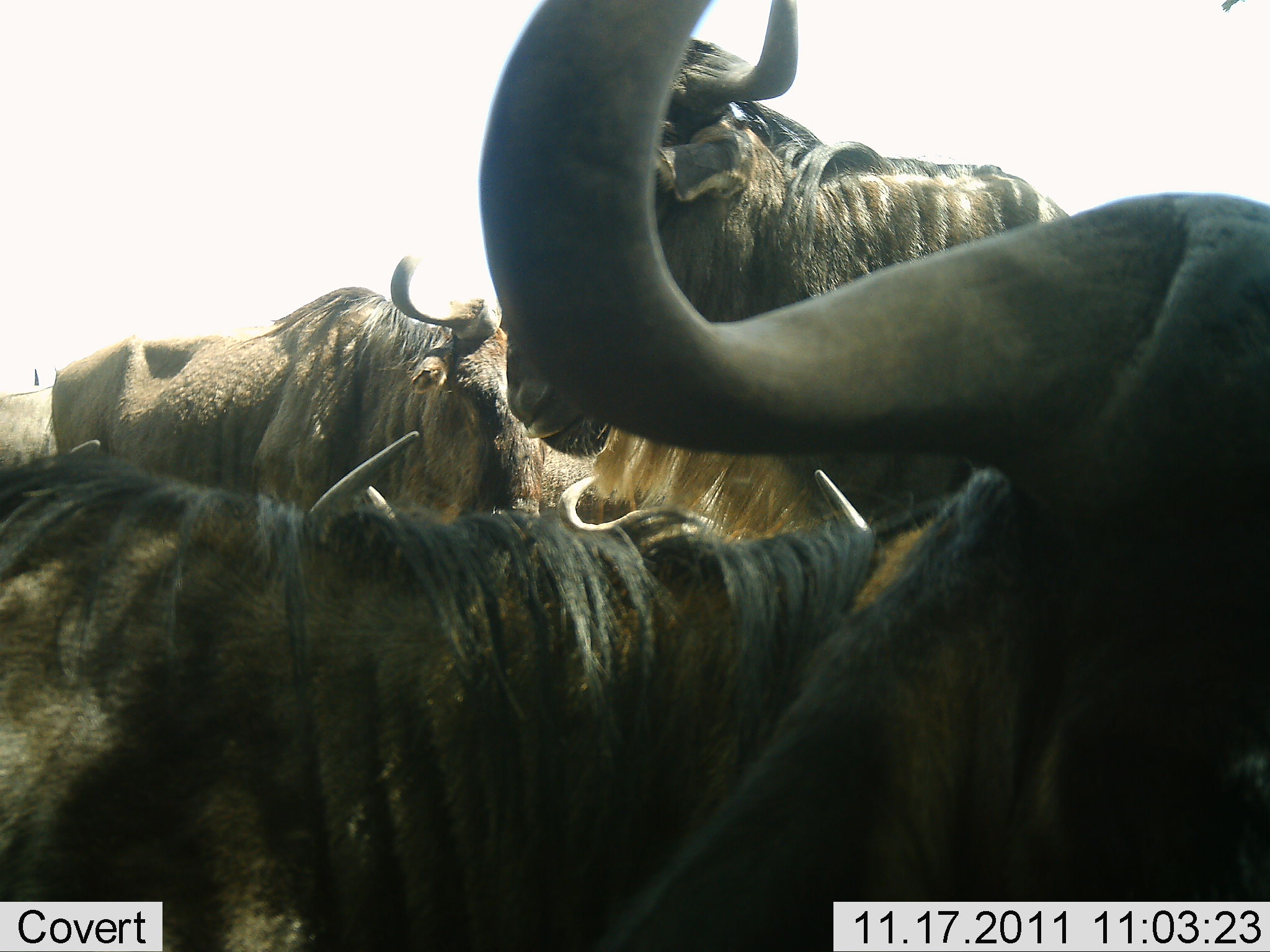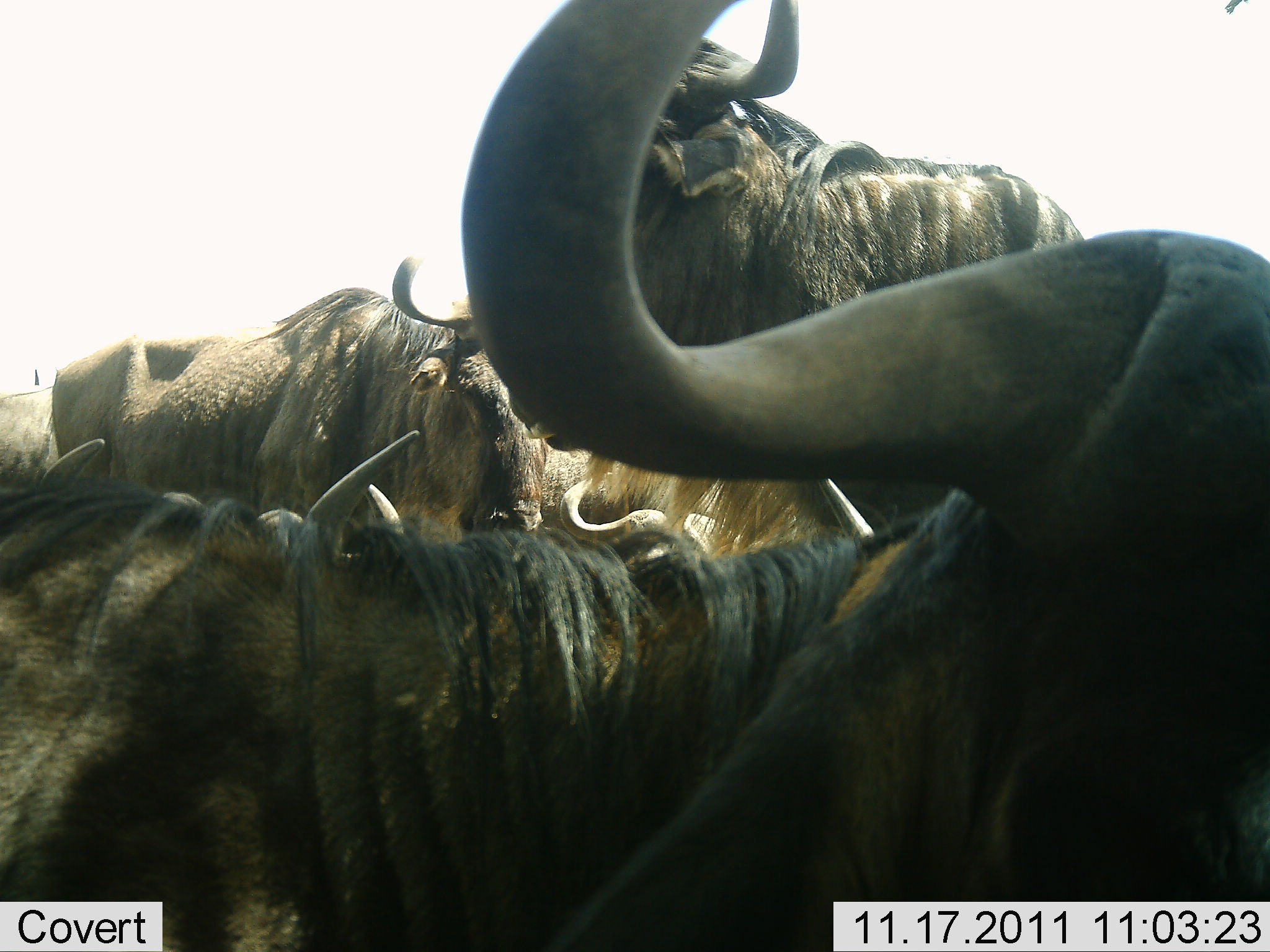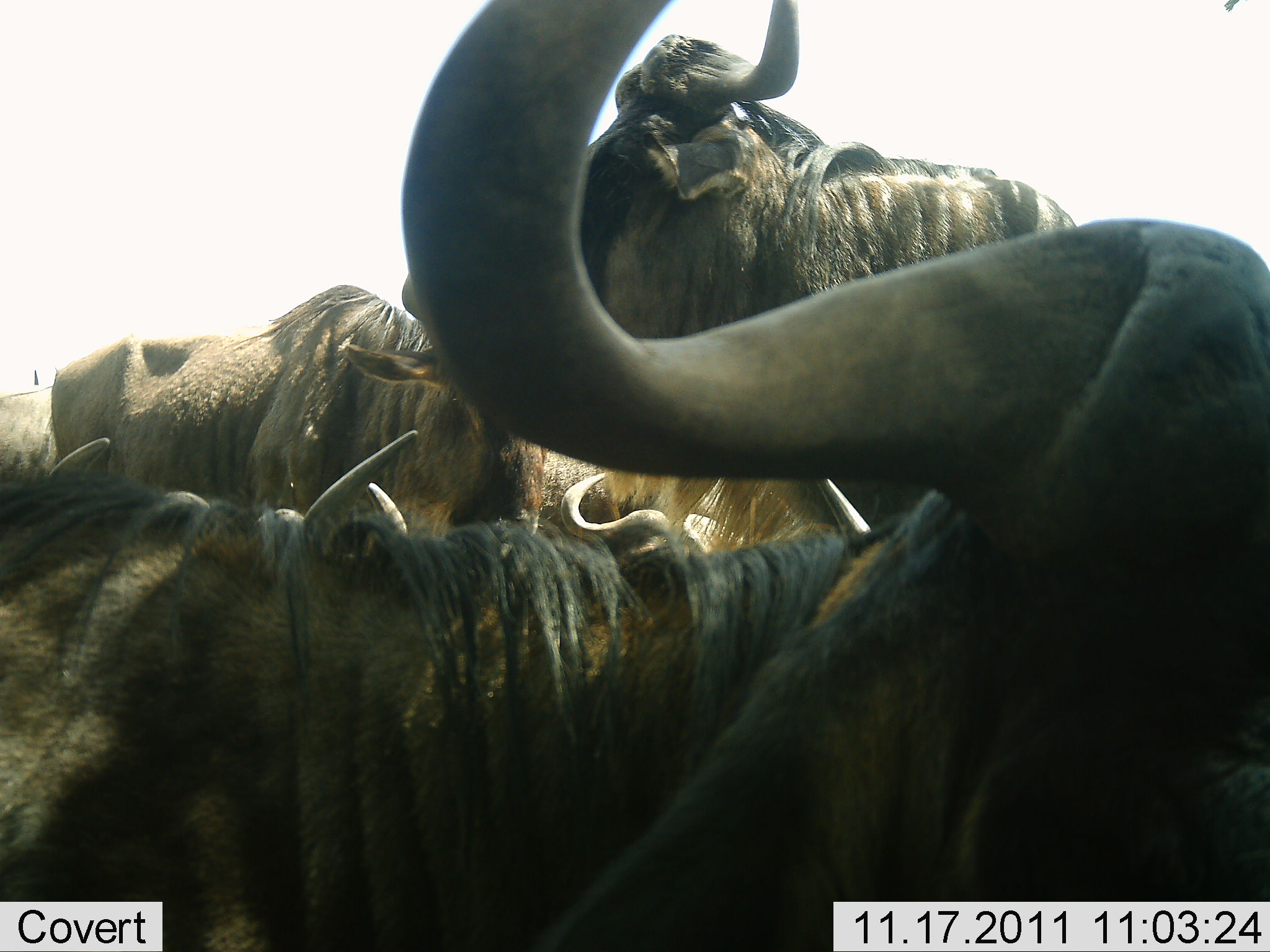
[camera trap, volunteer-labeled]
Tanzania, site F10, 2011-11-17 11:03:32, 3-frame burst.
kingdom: Animalia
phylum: Chordata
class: Mammalia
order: Artiodactyla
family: Bovidae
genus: Connochaetes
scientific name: Connochaetes taurinus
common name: blue wildebeest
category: wildebeest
Wildebeest (blue wildebeest) (Connochaetes taurinus), count 4. Behavior (volunteer vote fractions): standing 58%, resting 58%, moving 8%, interacting 33%. Young present (vote fraction): 0%. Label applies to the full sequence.